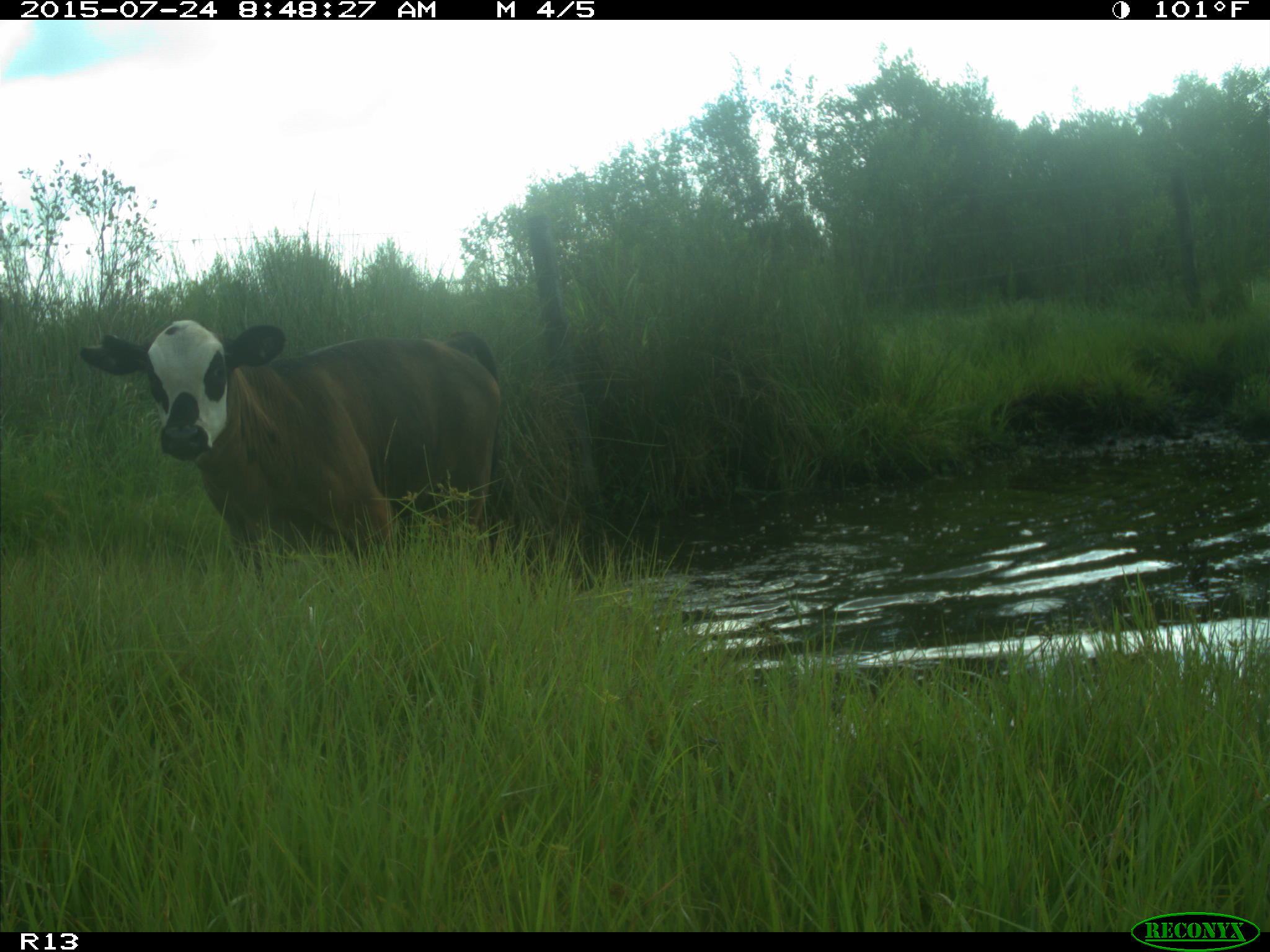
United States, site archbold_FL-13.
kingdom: Animalia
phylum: Chordata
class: Mammalia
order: Artiodactyla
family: Bovidae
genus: Bos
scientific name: Bos taurus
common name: domestic cow